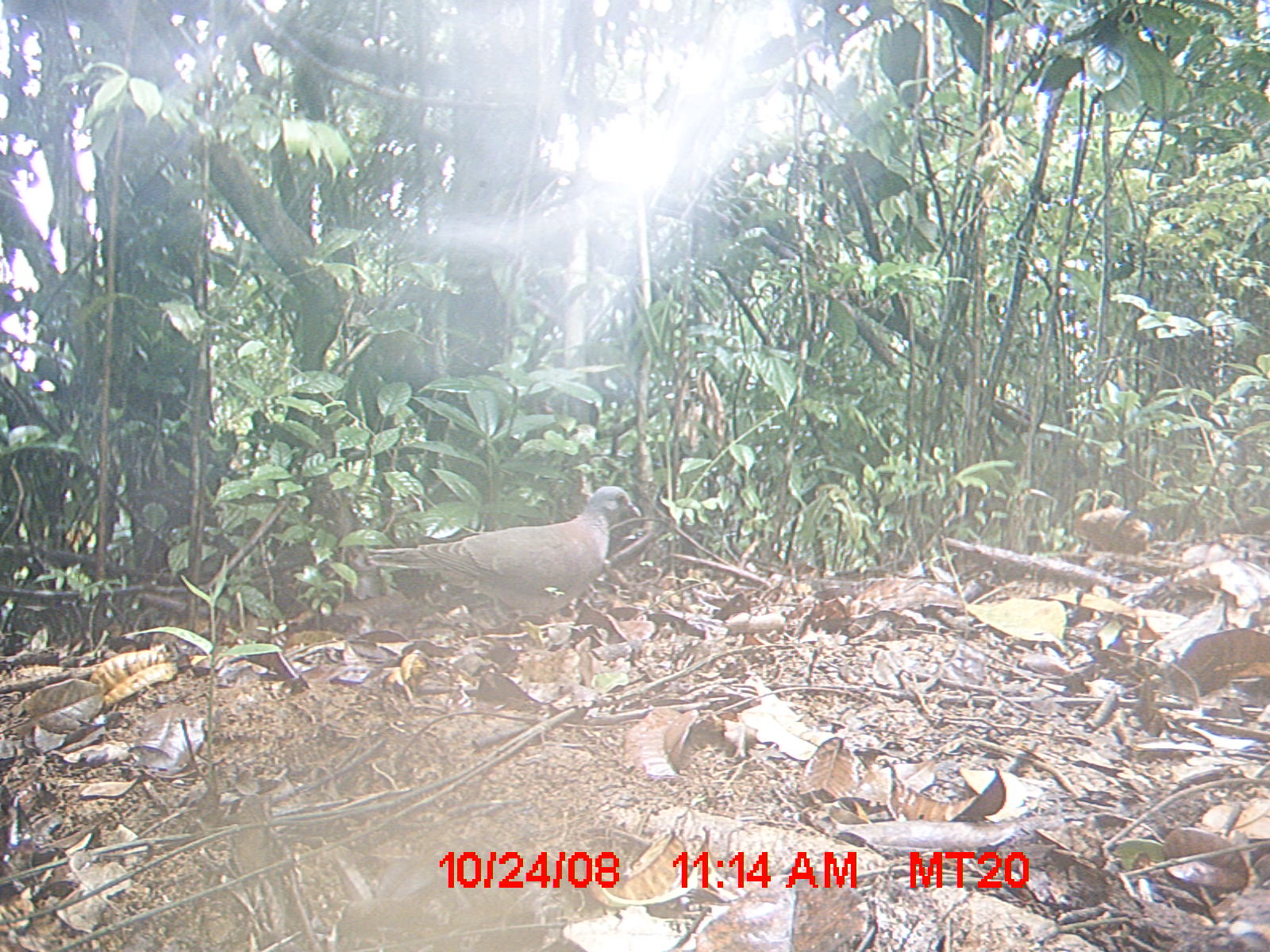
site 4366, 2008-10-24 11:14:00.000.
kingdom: Animalia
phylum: Chordata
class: Aves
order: Columbiformes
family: Columbidae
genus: Streptopelia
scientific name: Streptopelia picturata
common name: madagascar turtle-dove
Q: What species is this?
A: Streptopelia picturata (madagascar turtle-dove).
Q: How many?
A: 1.